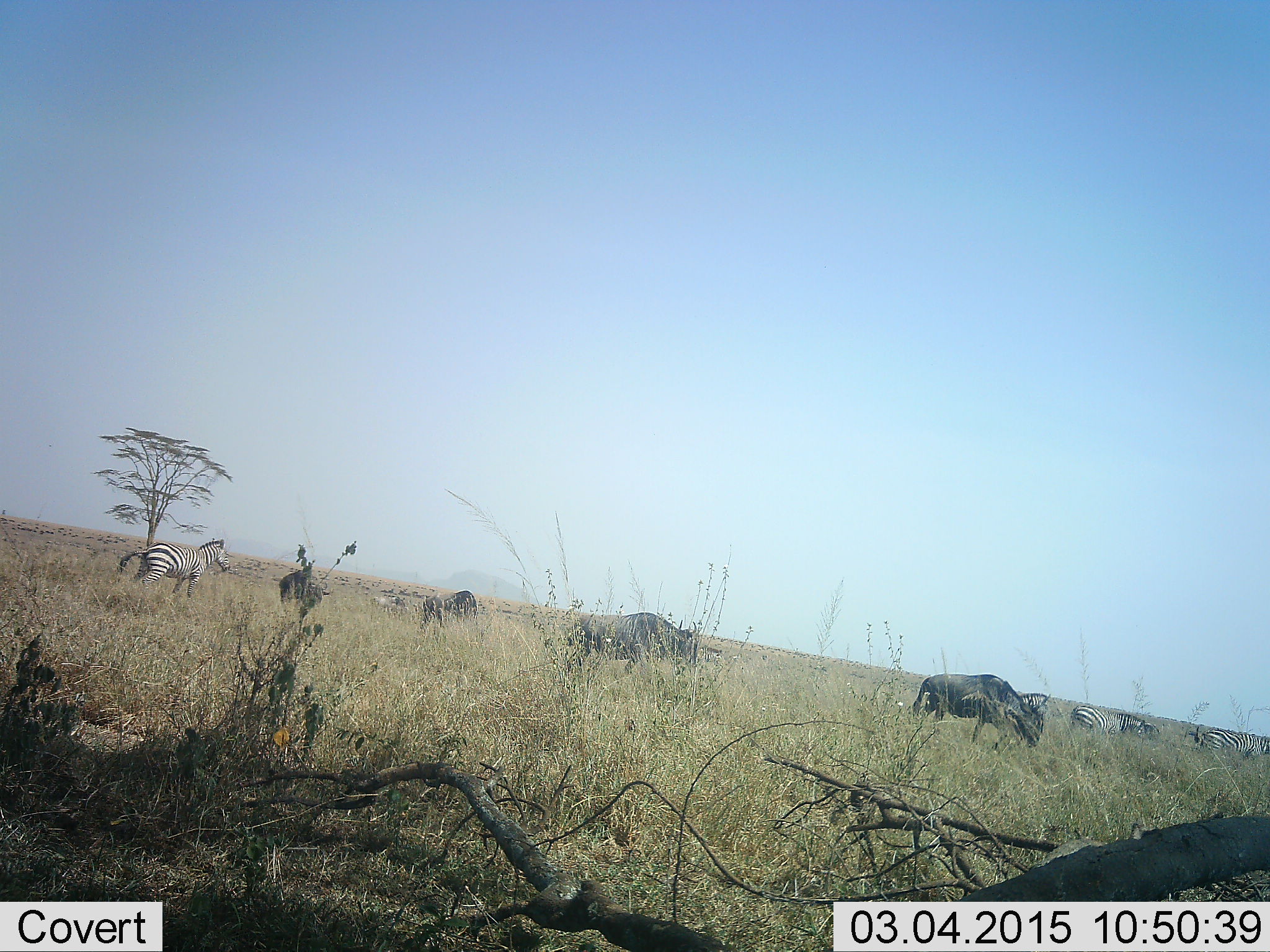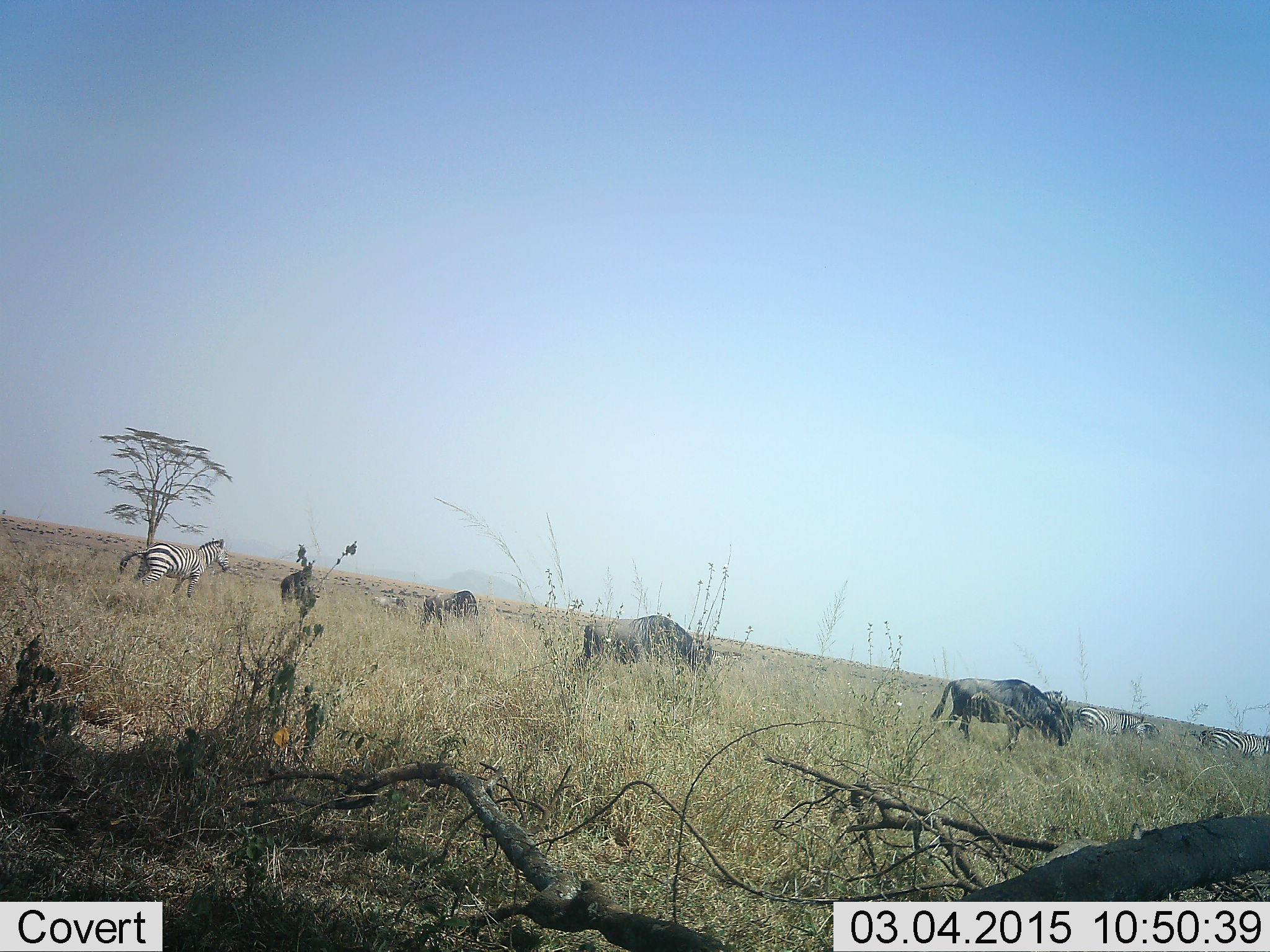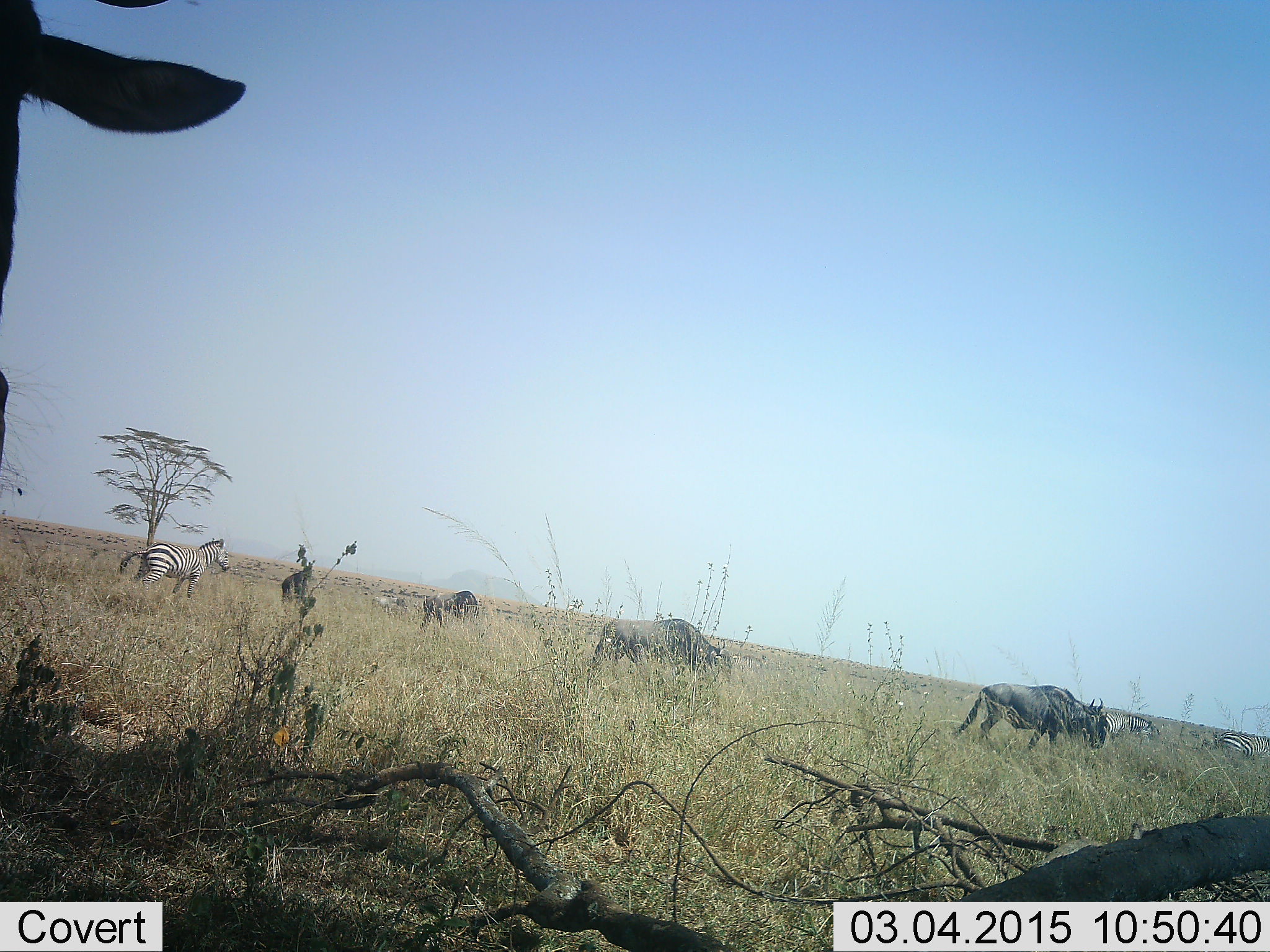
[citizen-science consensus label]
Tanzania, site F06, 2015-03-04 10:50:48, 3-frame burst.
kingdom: Animalia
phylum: Chordata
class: Mammalia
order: Artiodactyla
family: Bovidae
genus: Connochaetes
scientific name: Connochaetes taurinus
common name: blue wildebeest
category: wildebeest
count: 5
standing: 45%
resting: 18%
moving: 82%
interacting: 9%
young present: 0%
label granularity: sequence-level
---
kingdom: Animalia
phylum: Chordata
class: Mammalia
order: Perissodactyla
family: Equidae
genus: Equus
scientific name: Equus quagga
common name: plains zebra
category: zebra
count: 4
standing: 64%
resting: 27%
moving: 82%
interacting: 0%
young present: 0%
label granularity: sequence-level